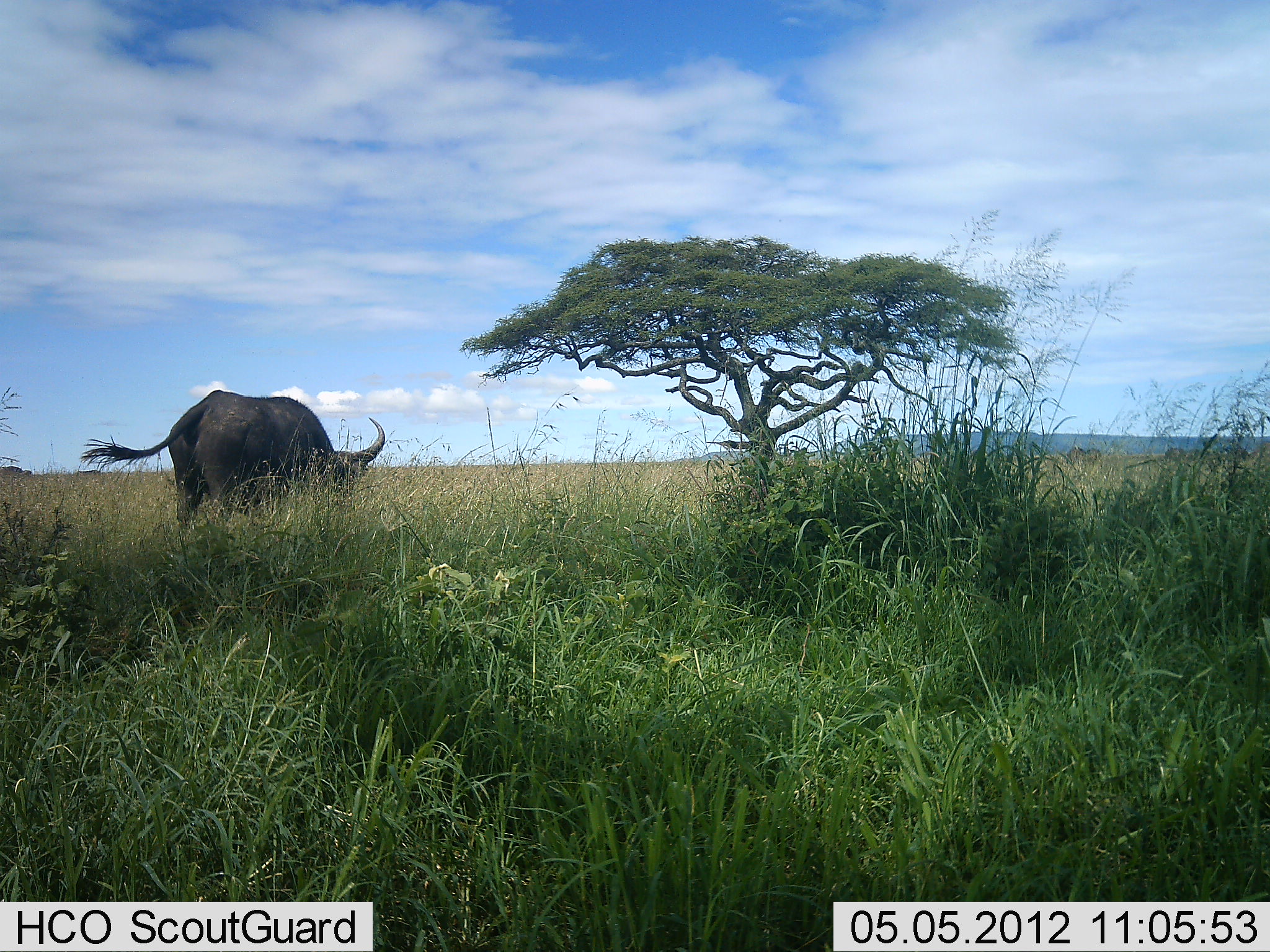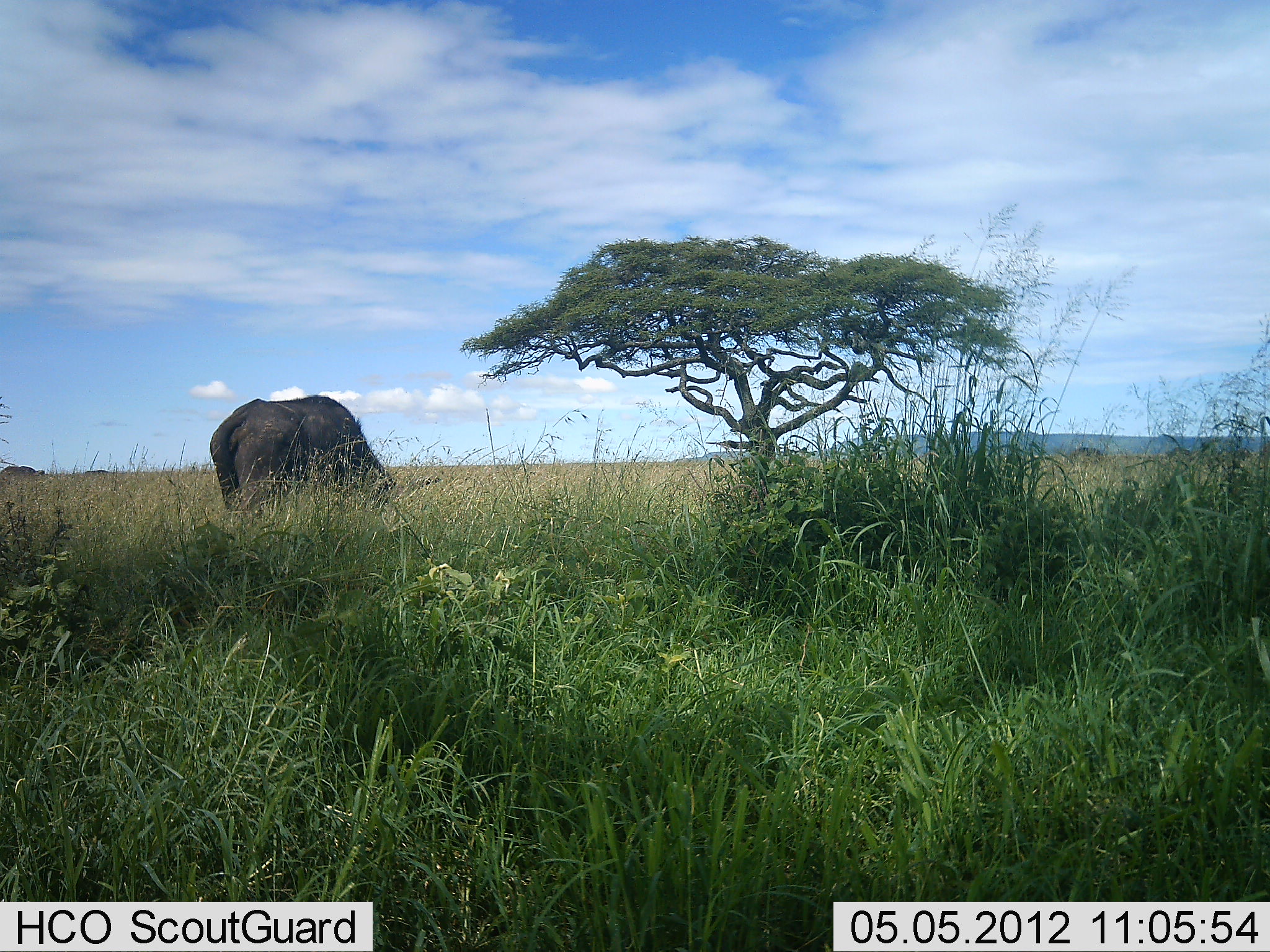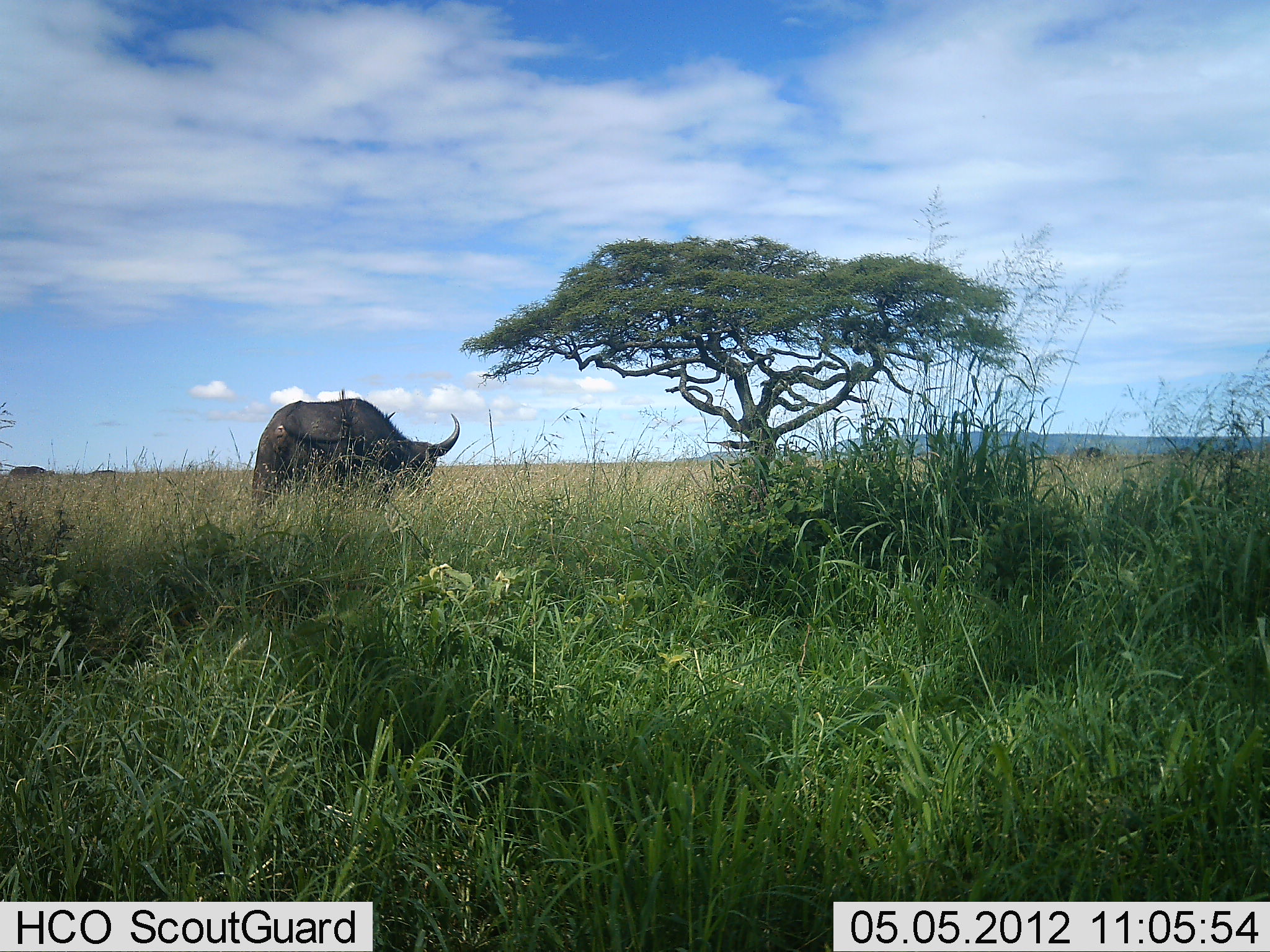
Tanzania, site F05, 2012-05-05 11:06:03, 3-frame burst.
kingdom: Animalia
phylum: Chordata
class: Mammalia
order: Artiodactyla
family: Bovidae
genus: Syncerus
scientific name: Syncerus caffer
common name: cape buffalo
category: buffalo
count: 3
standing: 10%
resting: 0%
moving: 90%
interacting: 0%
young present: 0%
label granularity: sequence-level